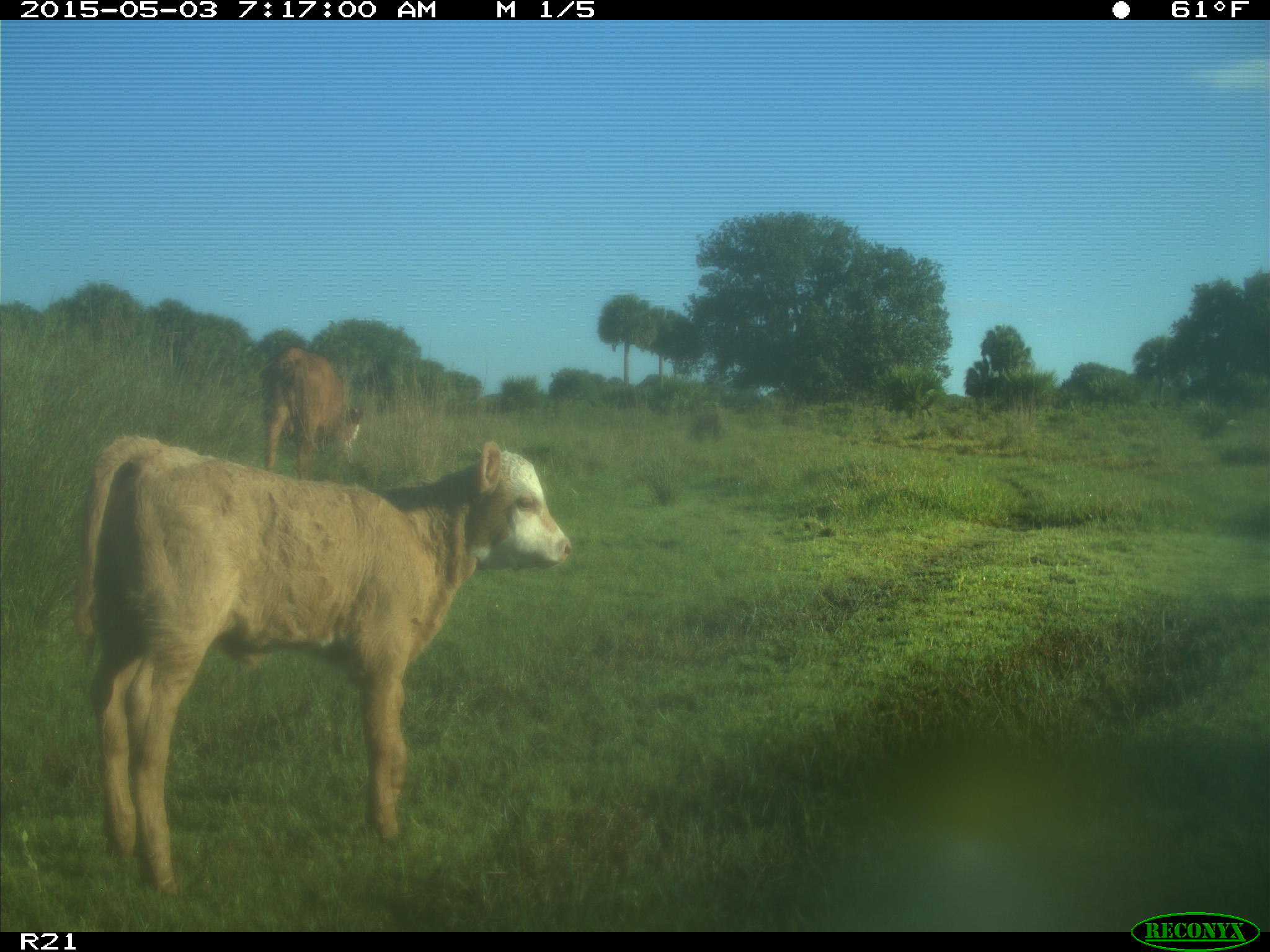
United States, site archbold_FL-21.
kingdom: Animalia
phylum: Chordata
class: Mammalia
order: Artiodactyla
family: Bovidae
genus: Bos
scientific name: Bos taurus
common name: domestic cow